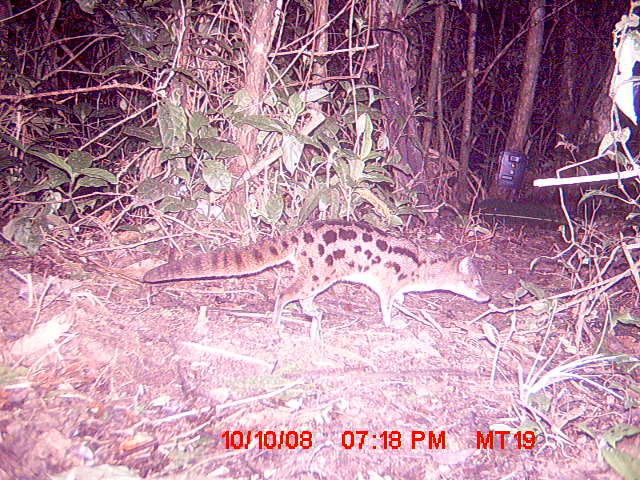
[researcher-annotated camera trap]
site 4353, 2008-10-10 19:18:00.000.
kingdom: Animalia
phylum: Chordata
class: Aves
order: Cuculiformes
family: Cuculidae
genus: Coua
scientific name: Coua serriana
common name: red-breasted coua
Coua serriana (red-breasted coua), count 1.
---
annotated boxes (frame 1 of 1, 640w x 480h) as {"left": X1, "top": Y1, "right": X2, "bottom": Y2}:
coua serriana: {"left": 142, "top": 217, "right": 490, "bottom": 338}